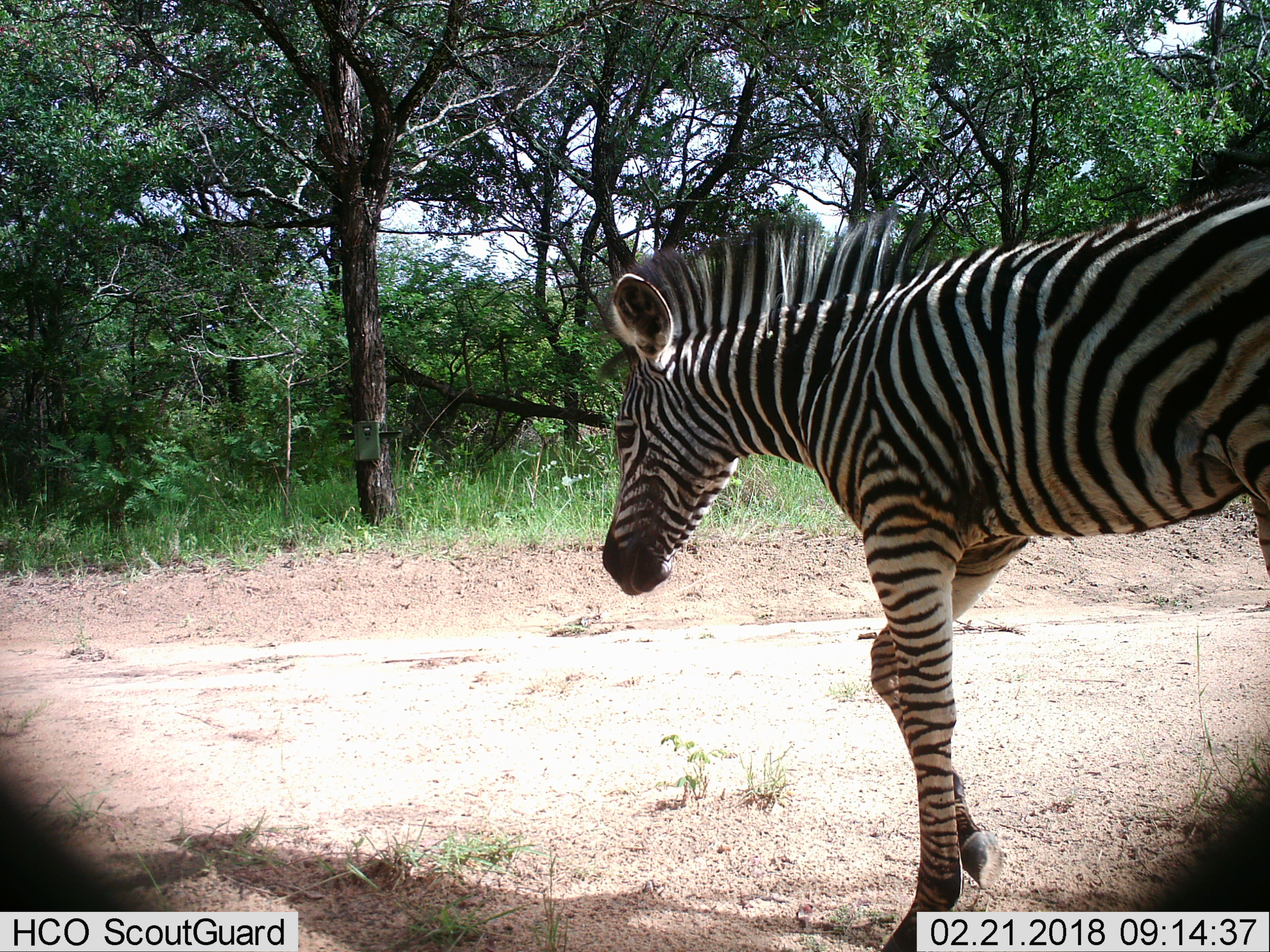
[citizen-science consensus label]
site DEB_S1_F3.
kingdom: Animalia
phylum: Chordata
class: Mammalia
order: Perissodactyla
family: Equidae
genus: Equus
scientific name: Equus quagga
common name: plains zebra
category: zebraplains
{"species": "zebraplains (plains zebra) (Equus quagga)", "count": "1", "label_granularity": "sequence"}